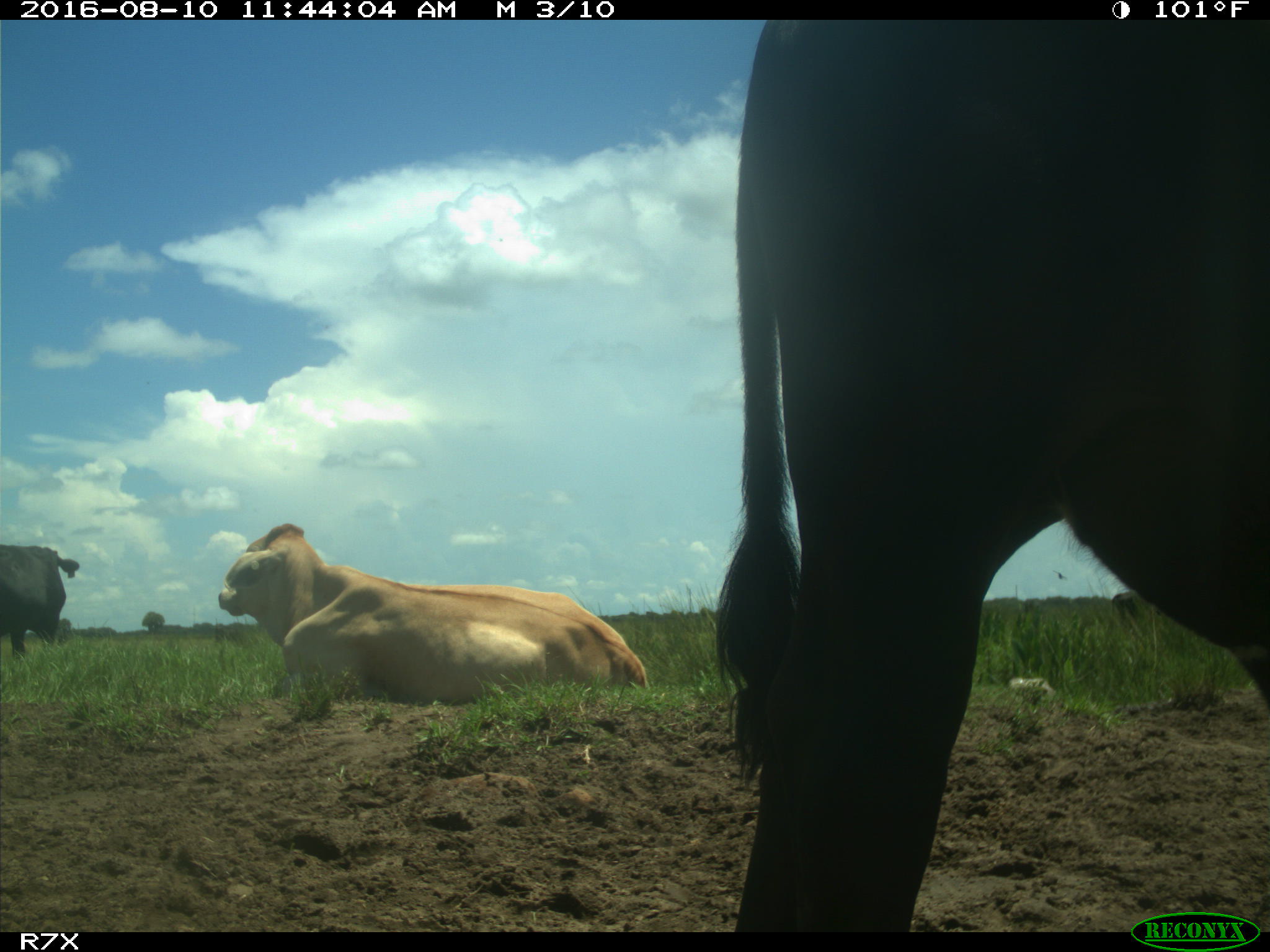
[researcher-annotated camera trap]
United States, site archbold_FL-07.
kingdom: Animalia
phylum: Chordata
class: Mammalia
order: Artiodactyla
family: Bovidae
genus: Bos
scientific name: Bos taurus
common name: domestic cow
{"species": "Bos taurus (domestic cow)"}